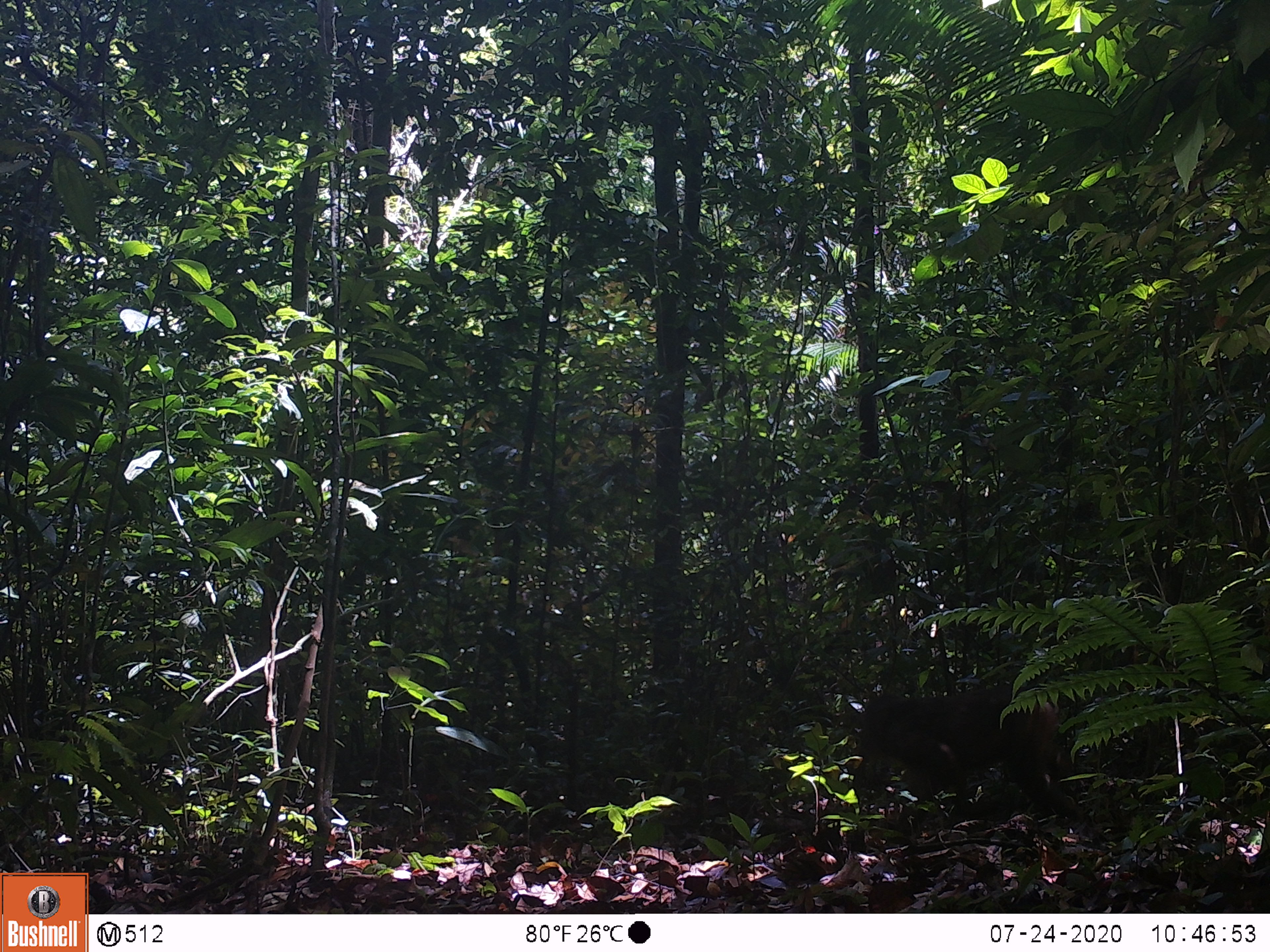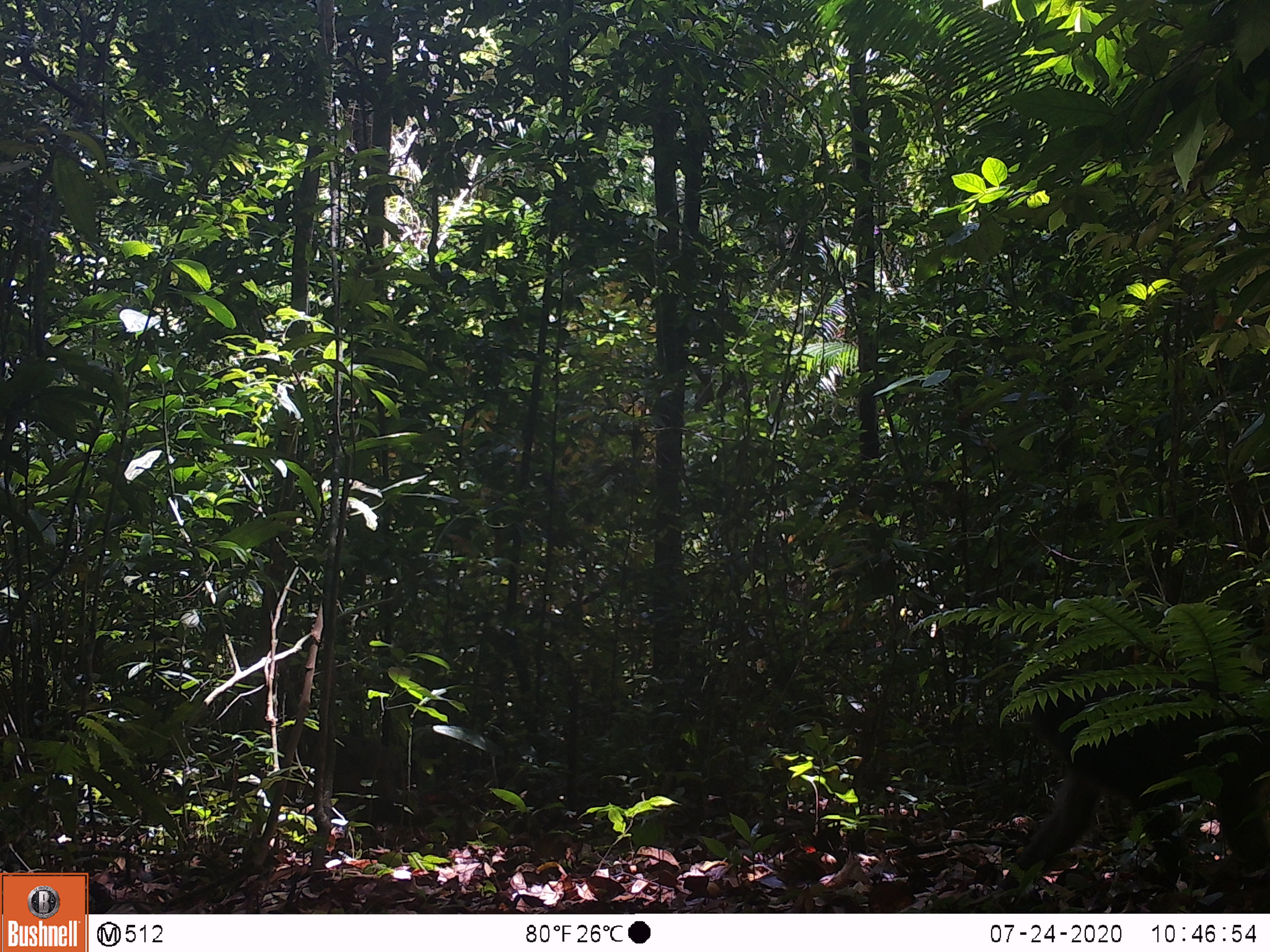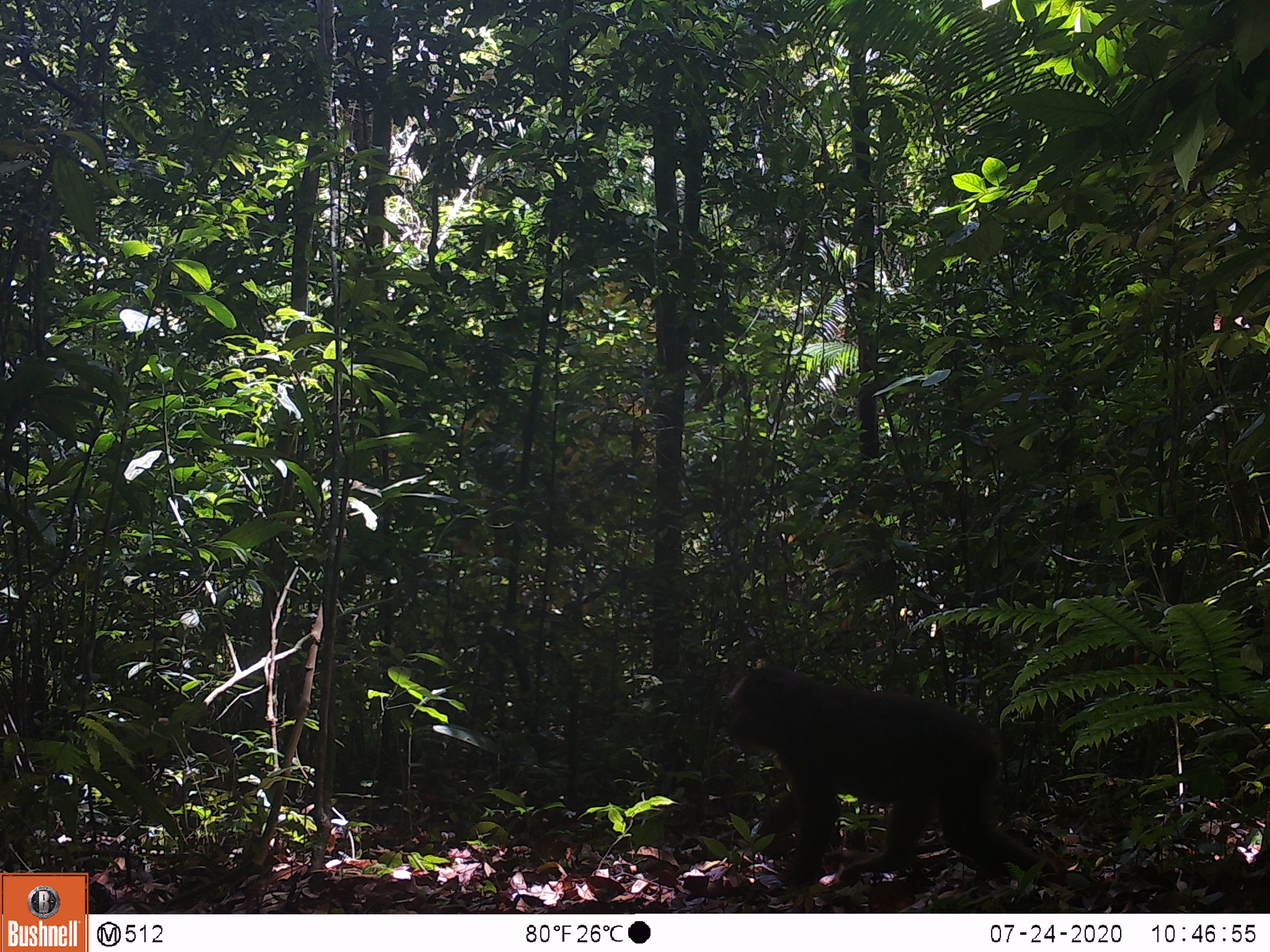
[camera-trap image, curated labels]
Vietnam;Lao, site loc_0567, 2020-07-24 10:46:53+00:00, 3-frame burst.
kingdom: Animalia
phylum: Chordata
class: Mammalia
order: Primates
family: Cercopithecidae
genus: Macaca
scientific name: Macaca arctoides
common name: stump-tailed macaque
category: stump tailed macaque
Stump tailed macaque (stump-tailed macaque) (Macaca arctoides). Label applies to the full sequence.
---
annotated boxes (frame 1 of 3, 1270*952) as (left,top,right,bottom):
stump tailed macaque: (854,684,1088,845)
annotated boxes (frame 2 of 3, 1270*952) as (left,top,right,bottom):
stump tailed macaque: (995,666,1270,903)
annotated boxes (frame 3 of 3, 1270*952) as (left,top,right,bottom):
stump tailed macaque: (722,664,1058,902)